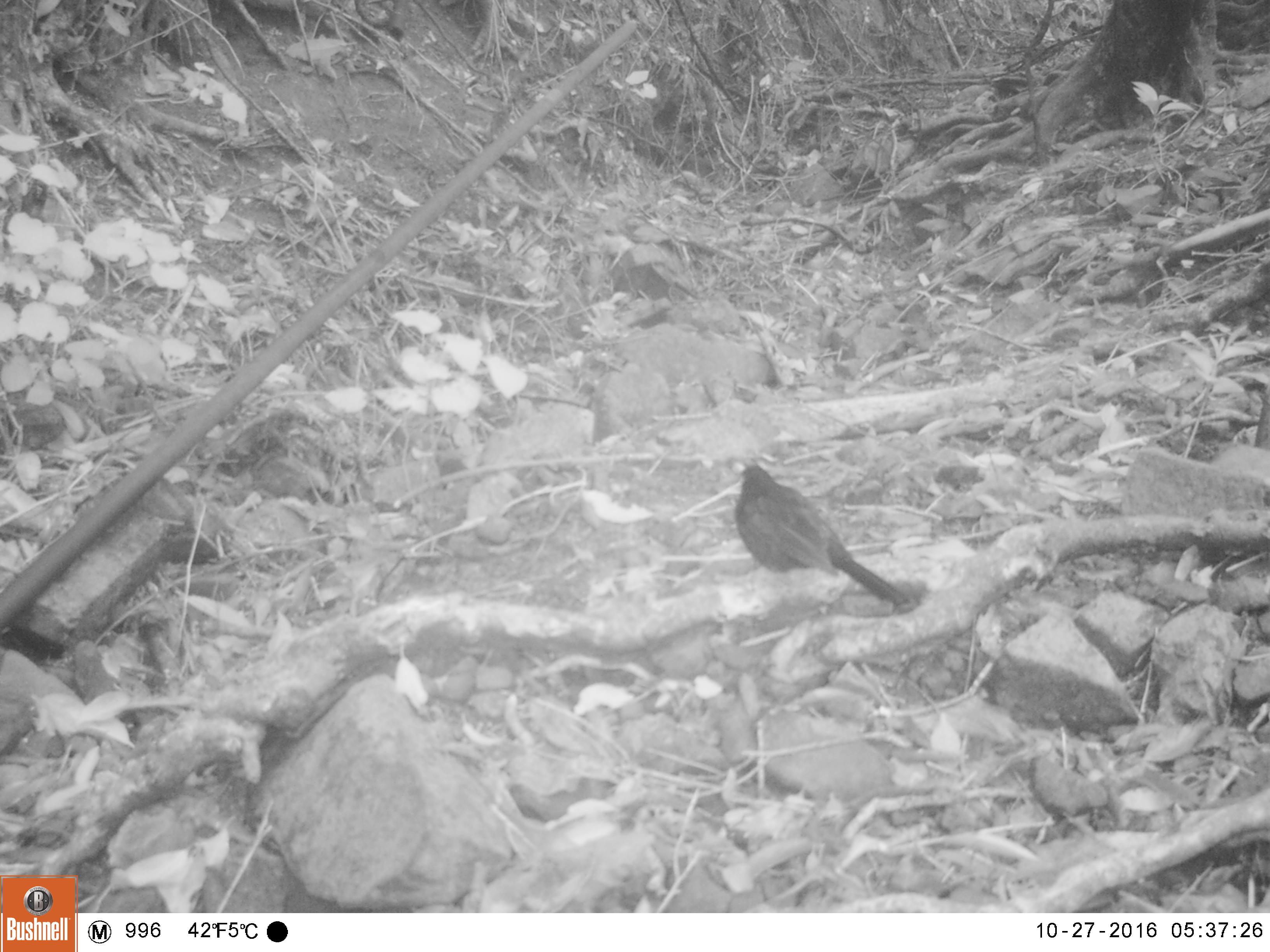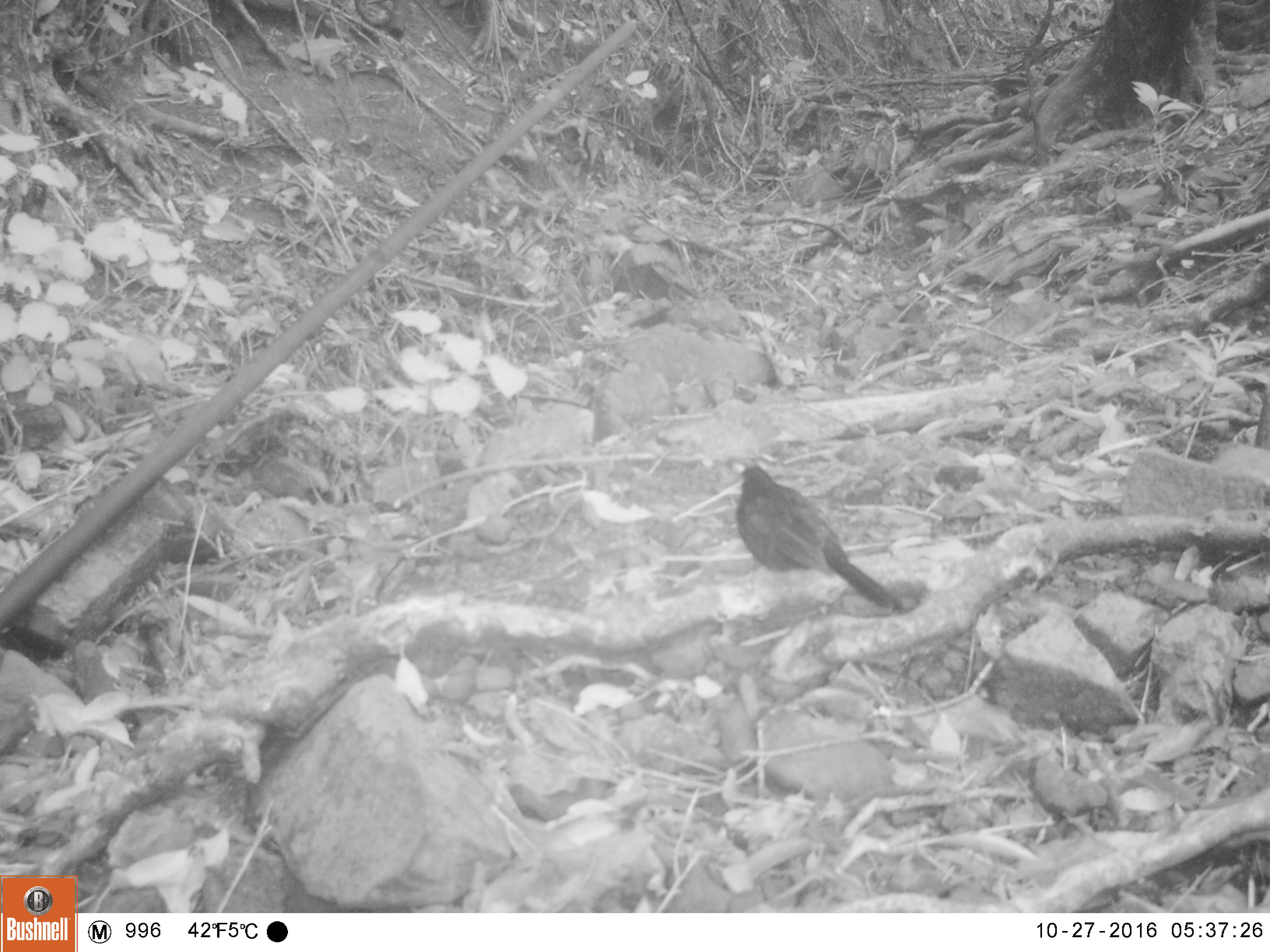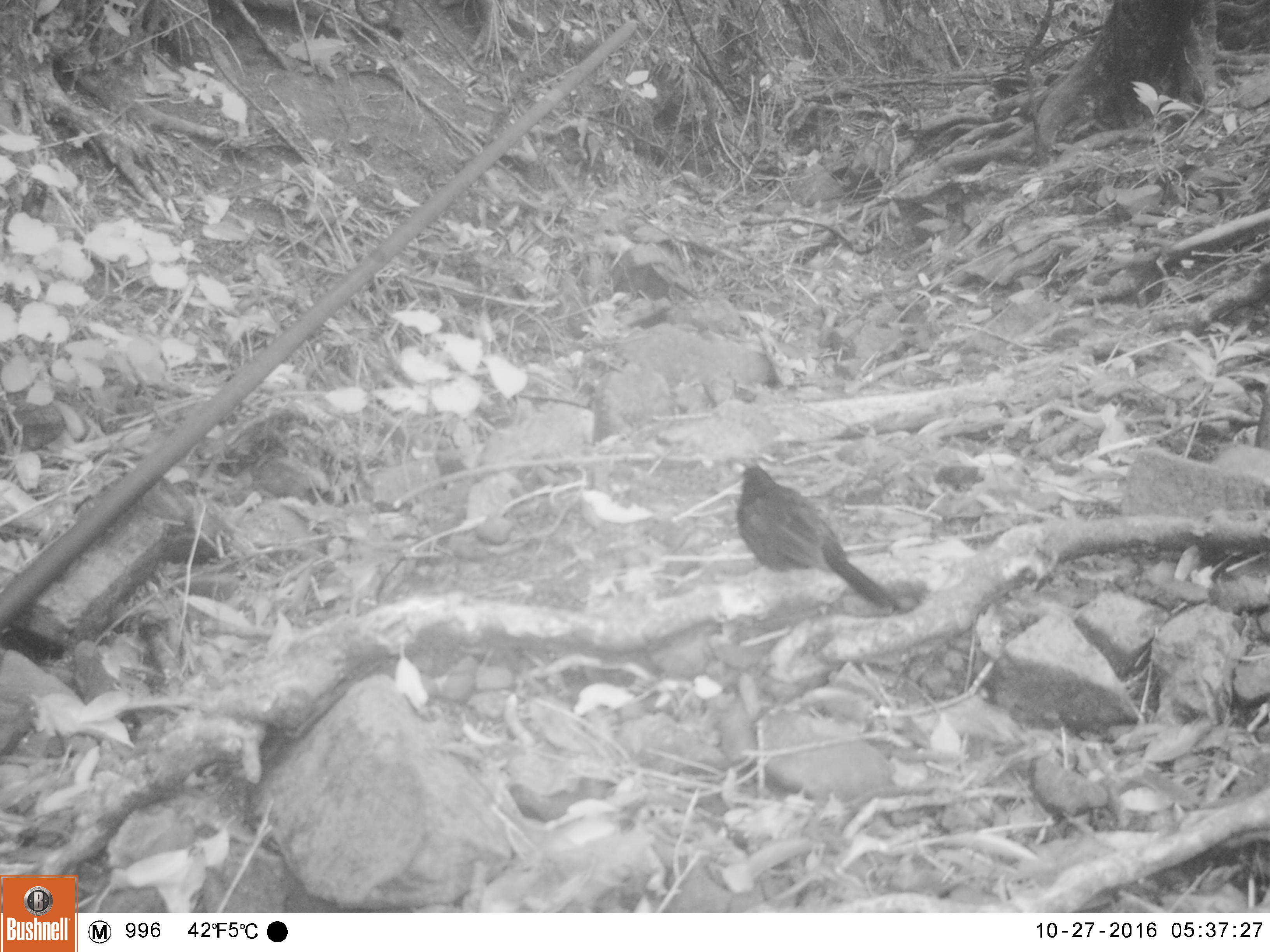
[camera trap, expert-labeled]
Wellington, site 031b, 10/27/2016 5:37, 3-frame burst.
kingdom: Animalia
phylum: Chordata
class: Aves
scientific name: Aves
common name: bird